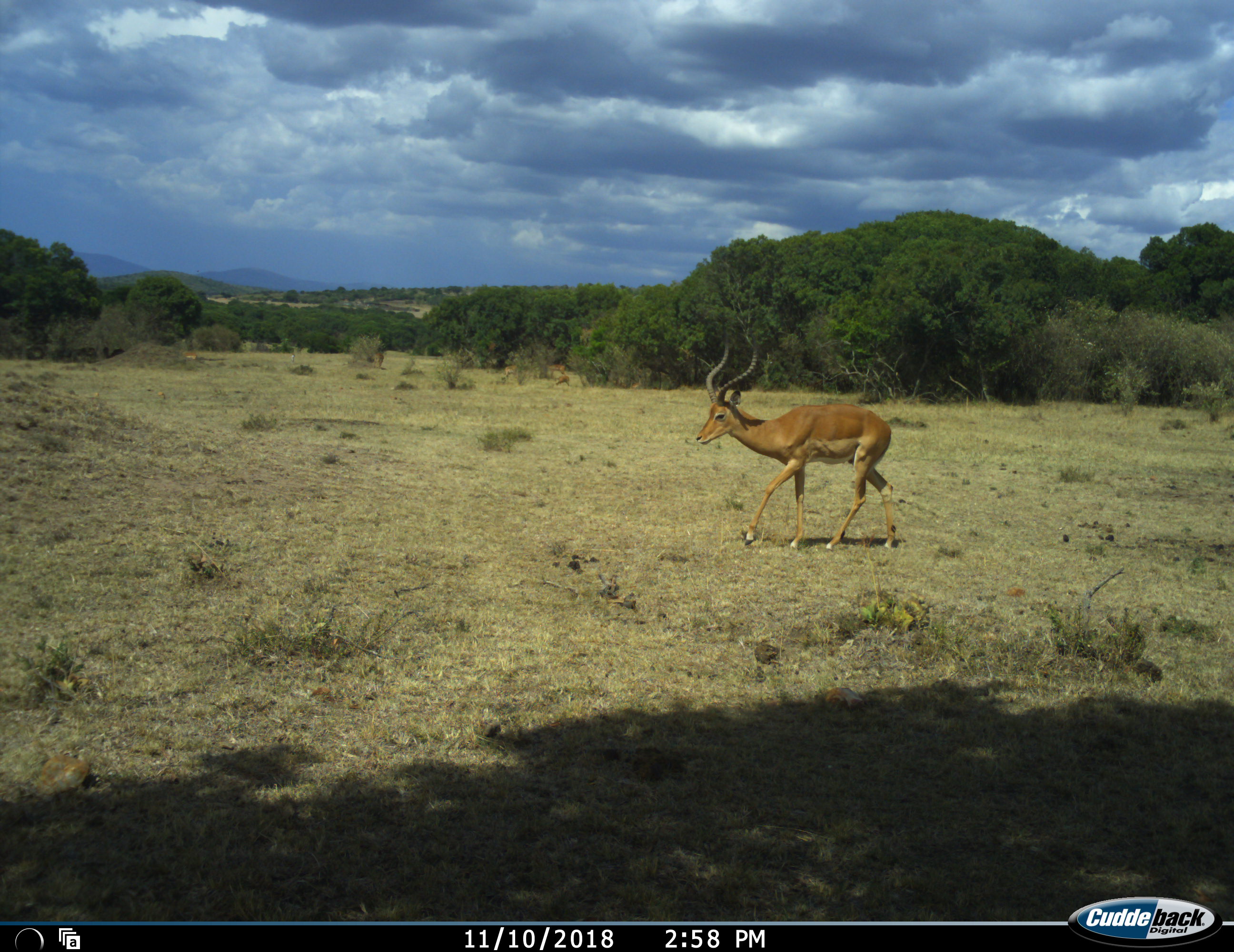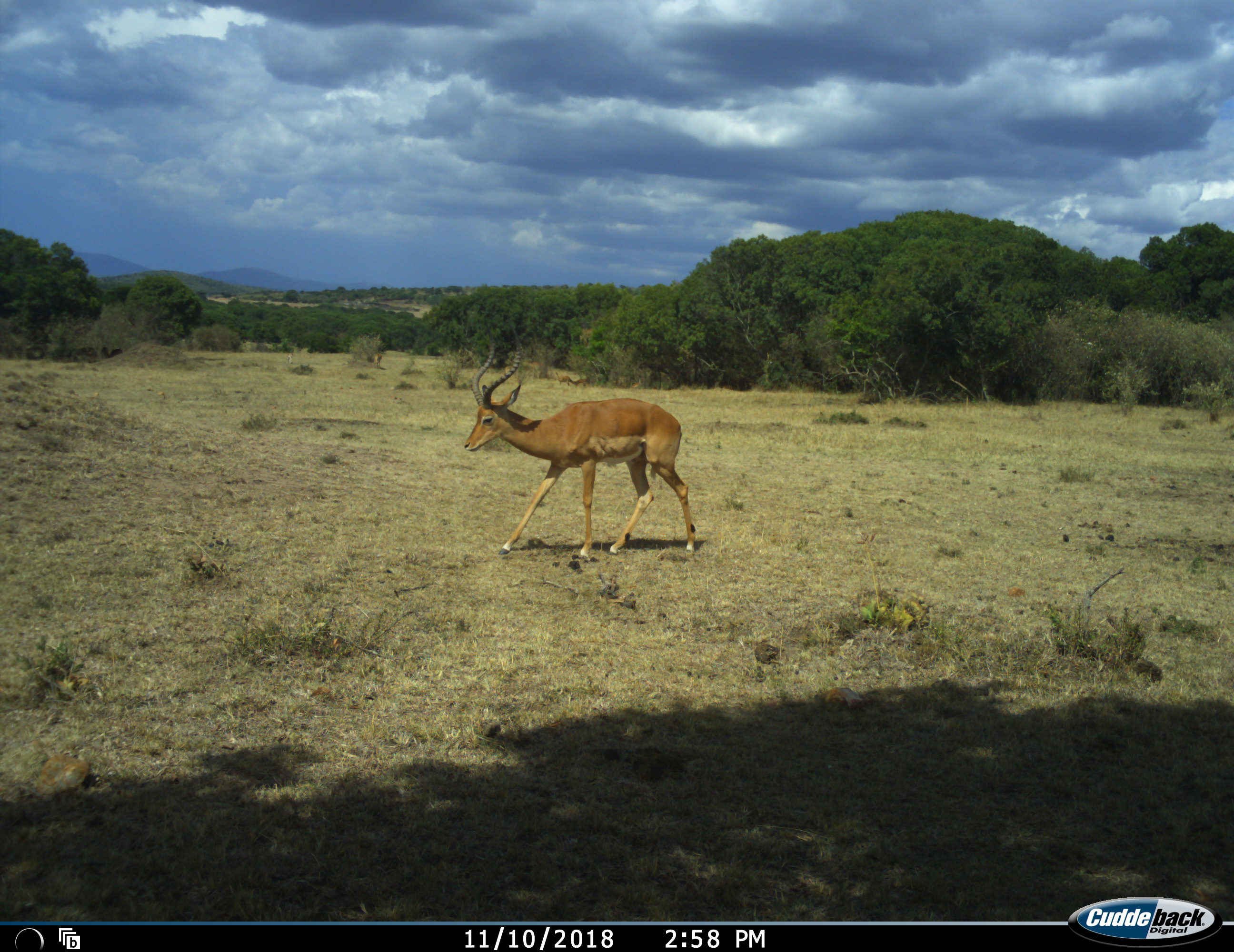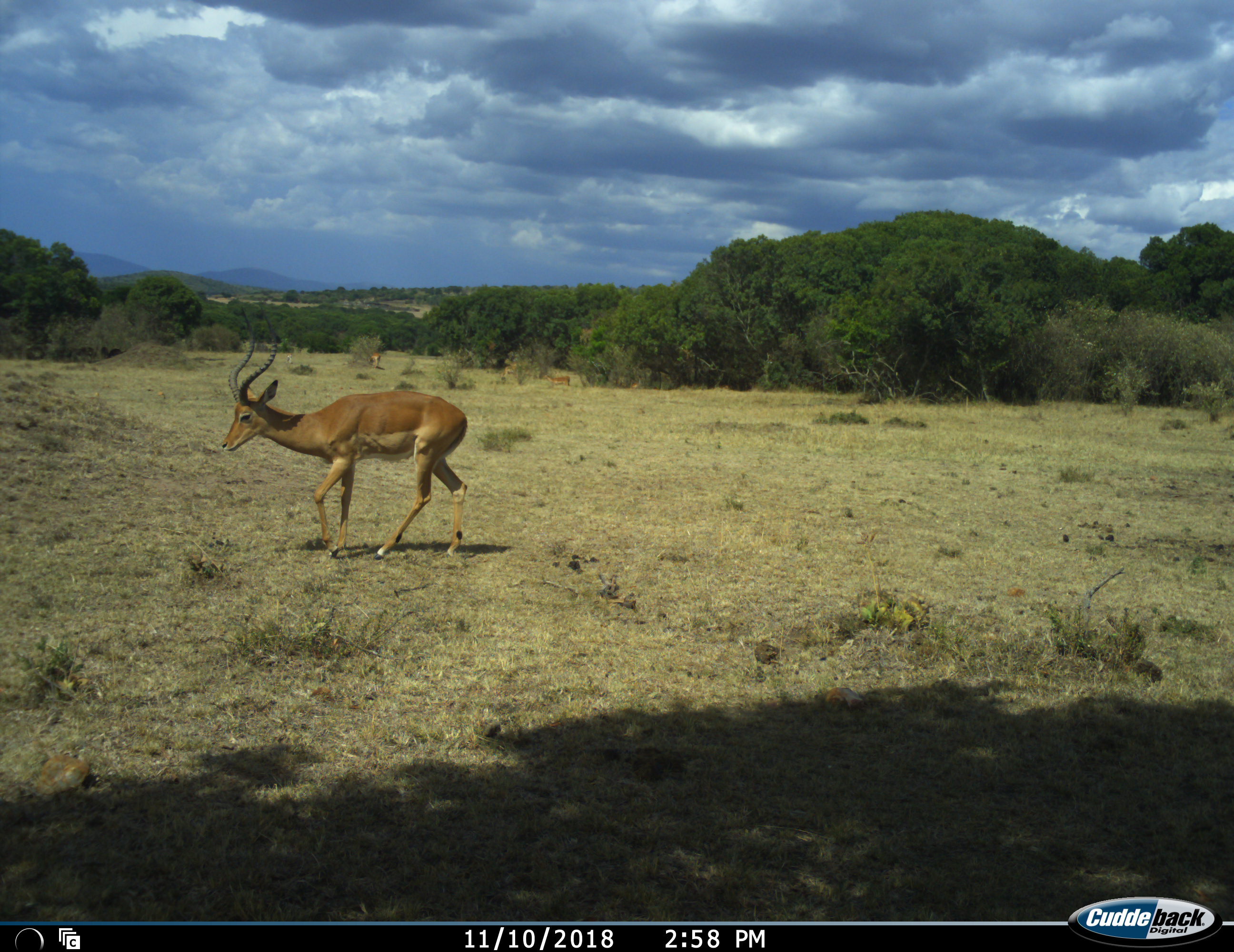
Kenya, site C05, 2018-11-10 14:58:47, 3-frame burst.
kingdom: Animalia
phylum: Chordata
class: Mammalia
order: Artiodactyla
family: Bovidae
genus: Aepyceros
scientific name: Aepyceros melampus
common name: impala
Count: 1.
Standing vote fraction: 33%.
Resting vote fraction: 0%.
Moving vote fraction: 100%.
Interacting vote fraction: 0%.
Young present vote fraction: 0%.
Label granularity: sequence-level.